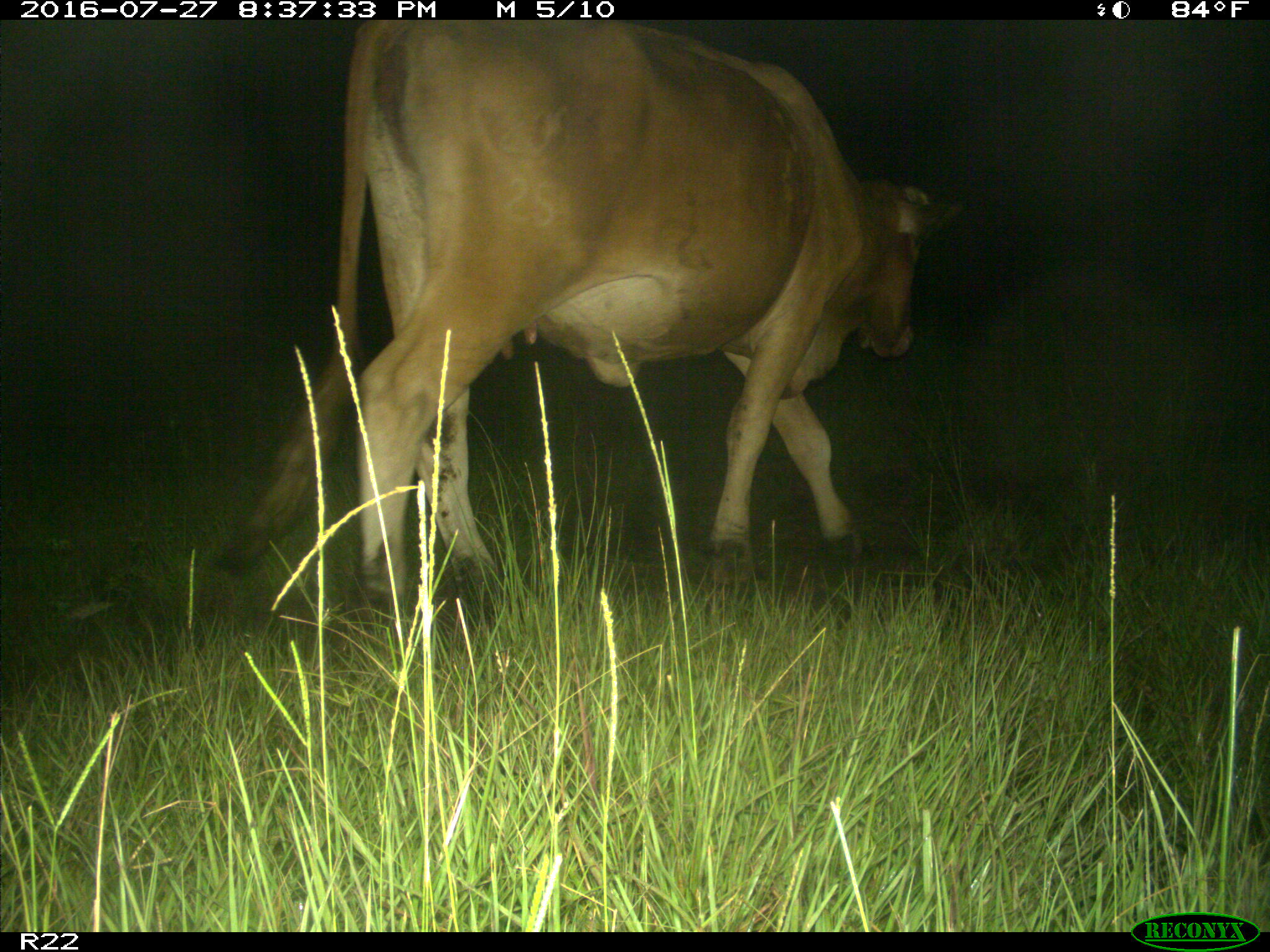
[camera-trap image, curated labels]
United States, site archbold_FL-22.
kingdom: Animalia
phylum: Chordata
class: Mammalia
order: Artiodactyla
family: Bovidae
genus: Bos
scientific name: Bos taurus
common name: domestic cow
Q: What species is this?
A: Bos taurus (domestic cow).